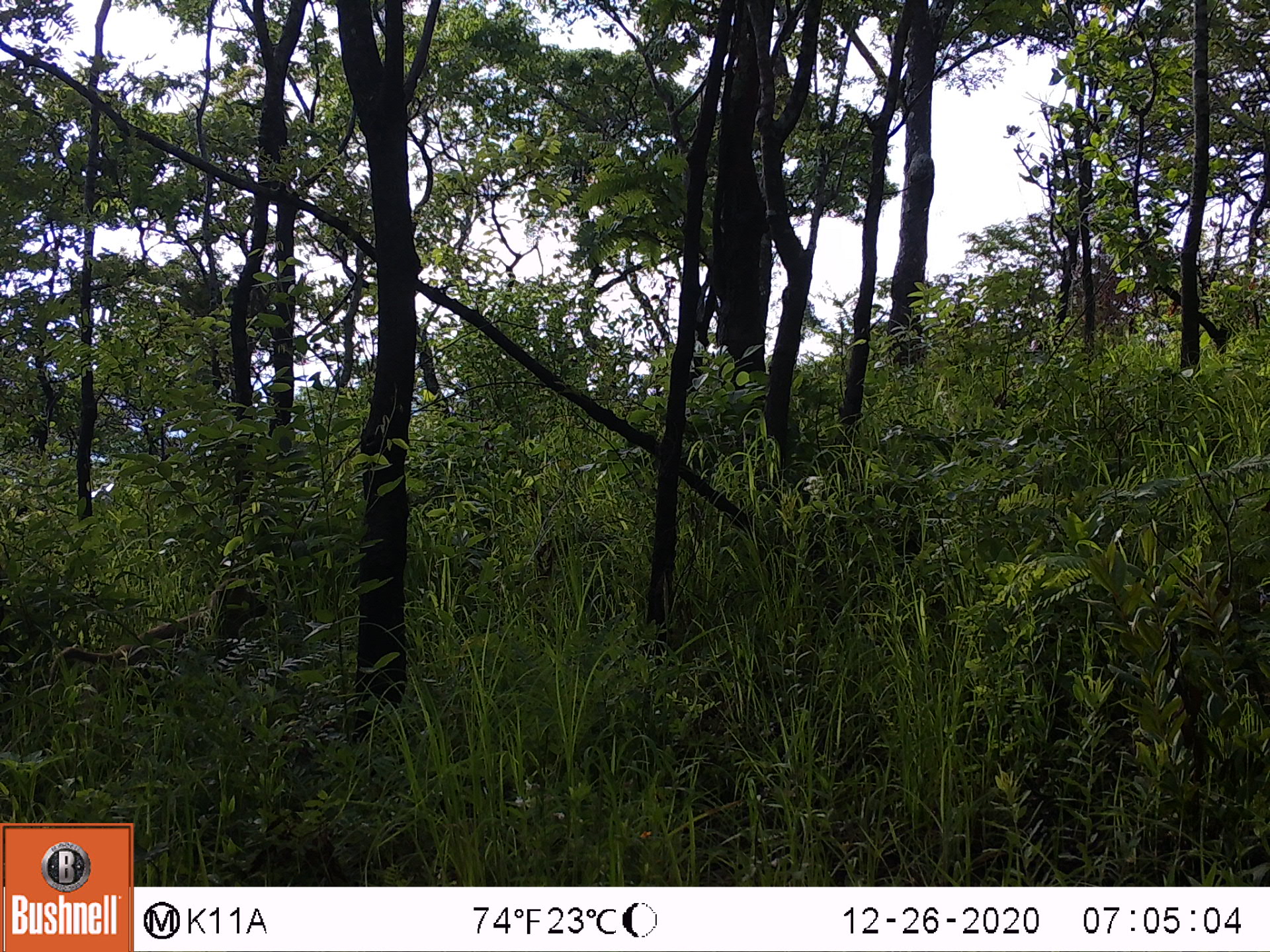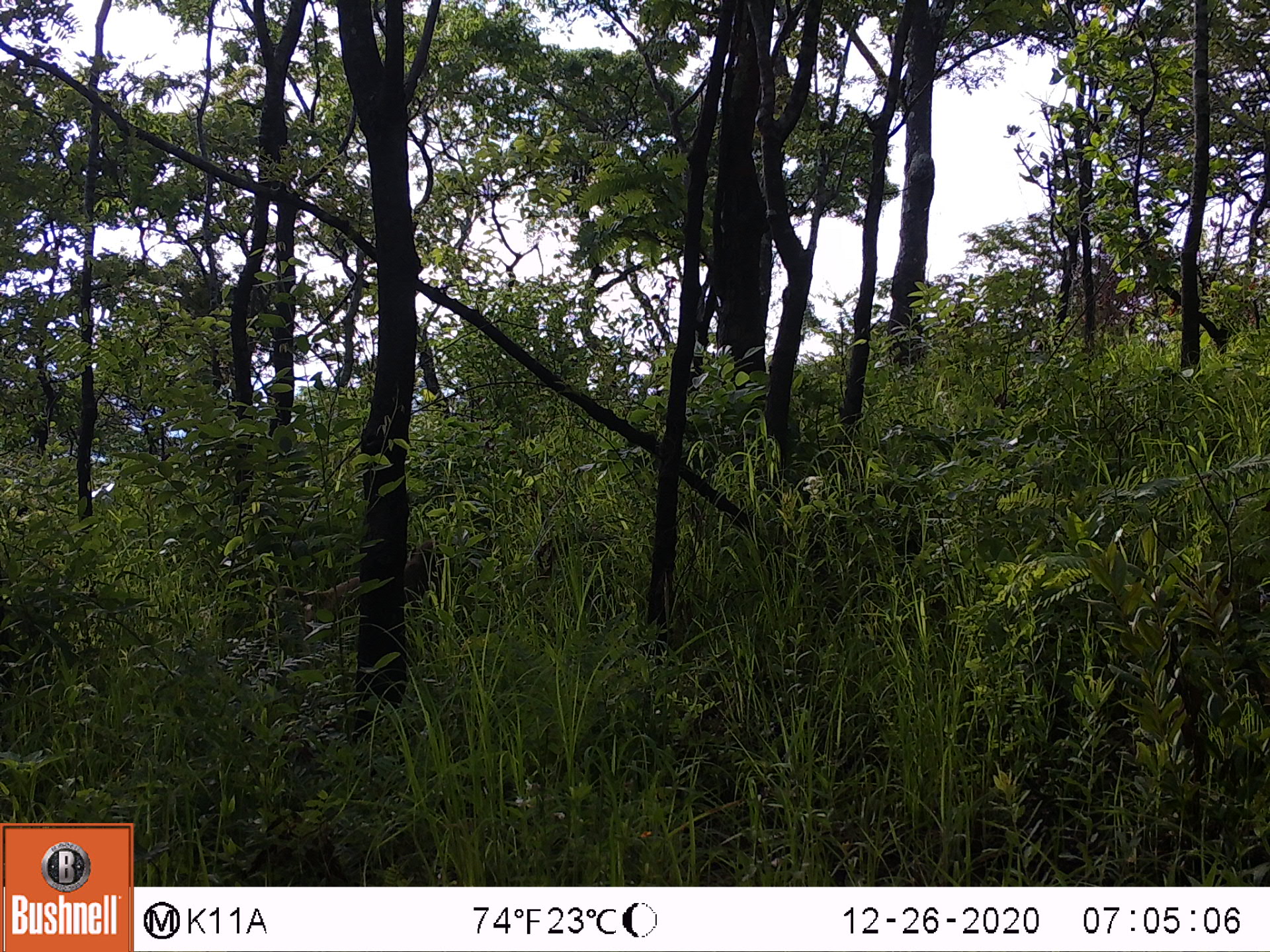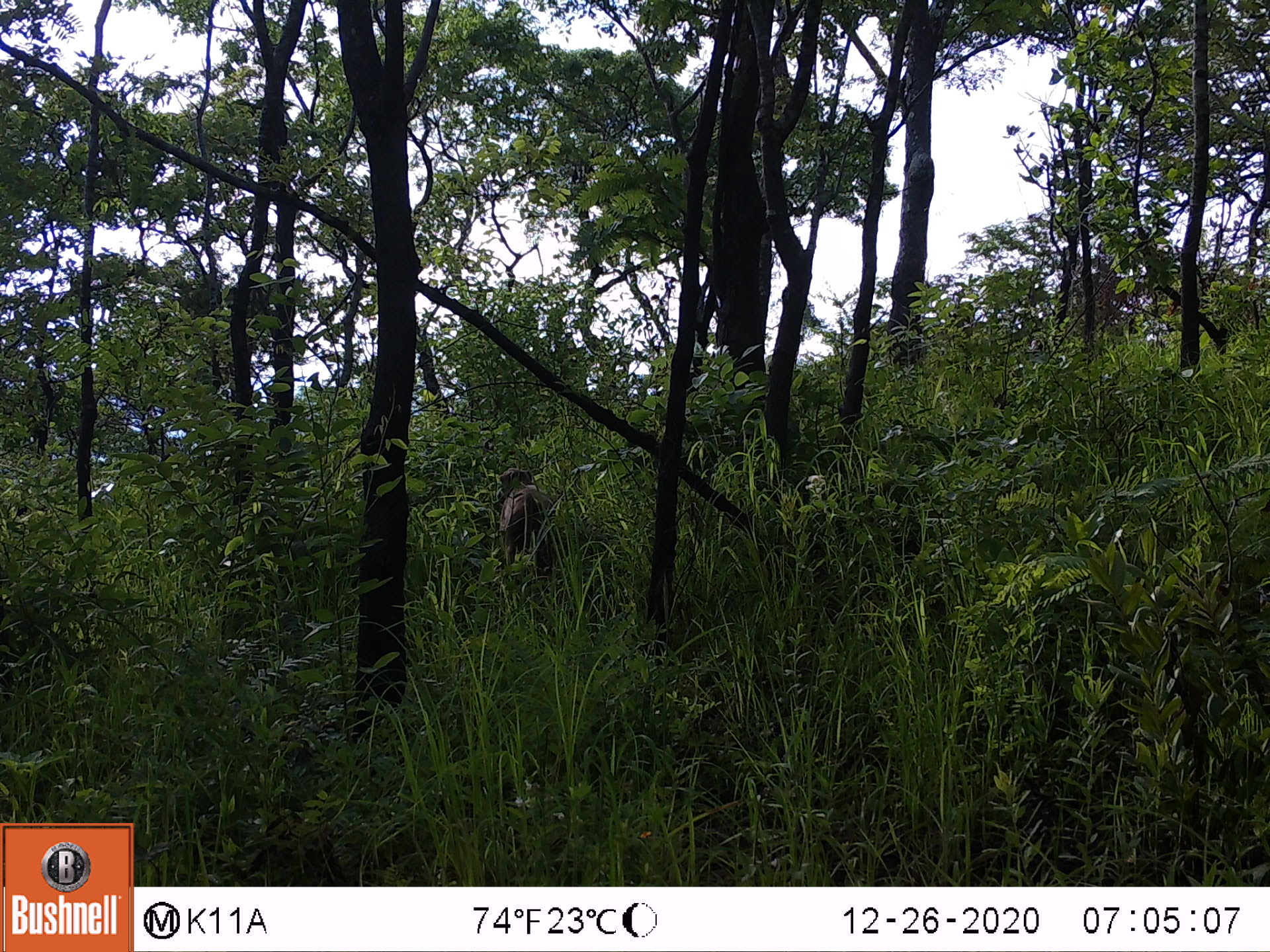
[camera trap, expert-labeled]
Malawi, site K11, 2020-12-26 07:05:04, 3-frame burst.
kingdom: Animalia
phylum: Chordata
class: Mammalia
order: Primates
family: Cercopithecidae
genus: Papio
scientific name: Papio cynocephalus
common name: yellow baboon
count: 1